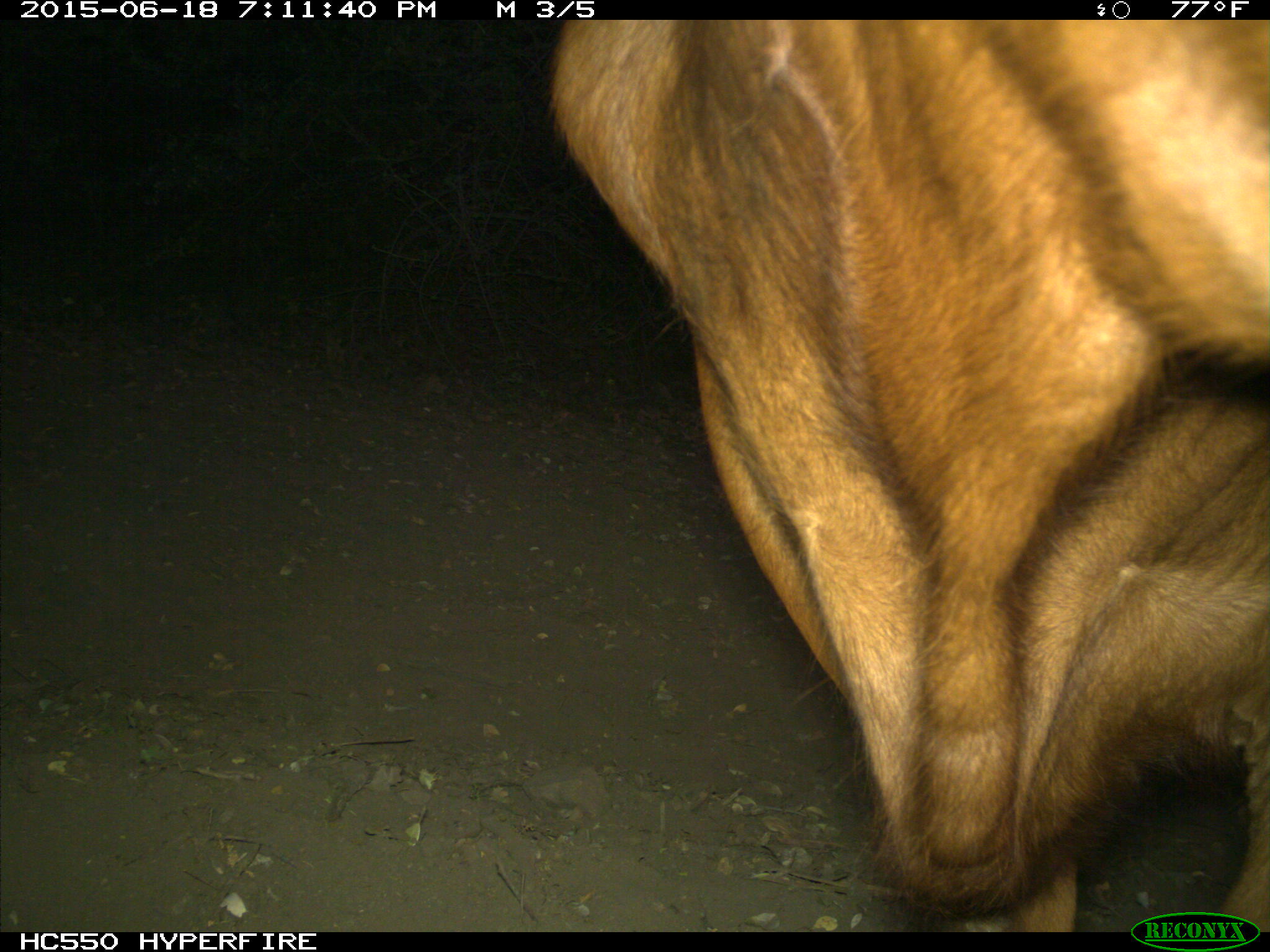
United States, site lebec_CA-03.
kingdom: Animalia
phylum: Chordata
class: Mammalia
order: Artiodactyla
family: Bovidae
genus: Bos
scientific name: Bos taurus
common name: domestic cow